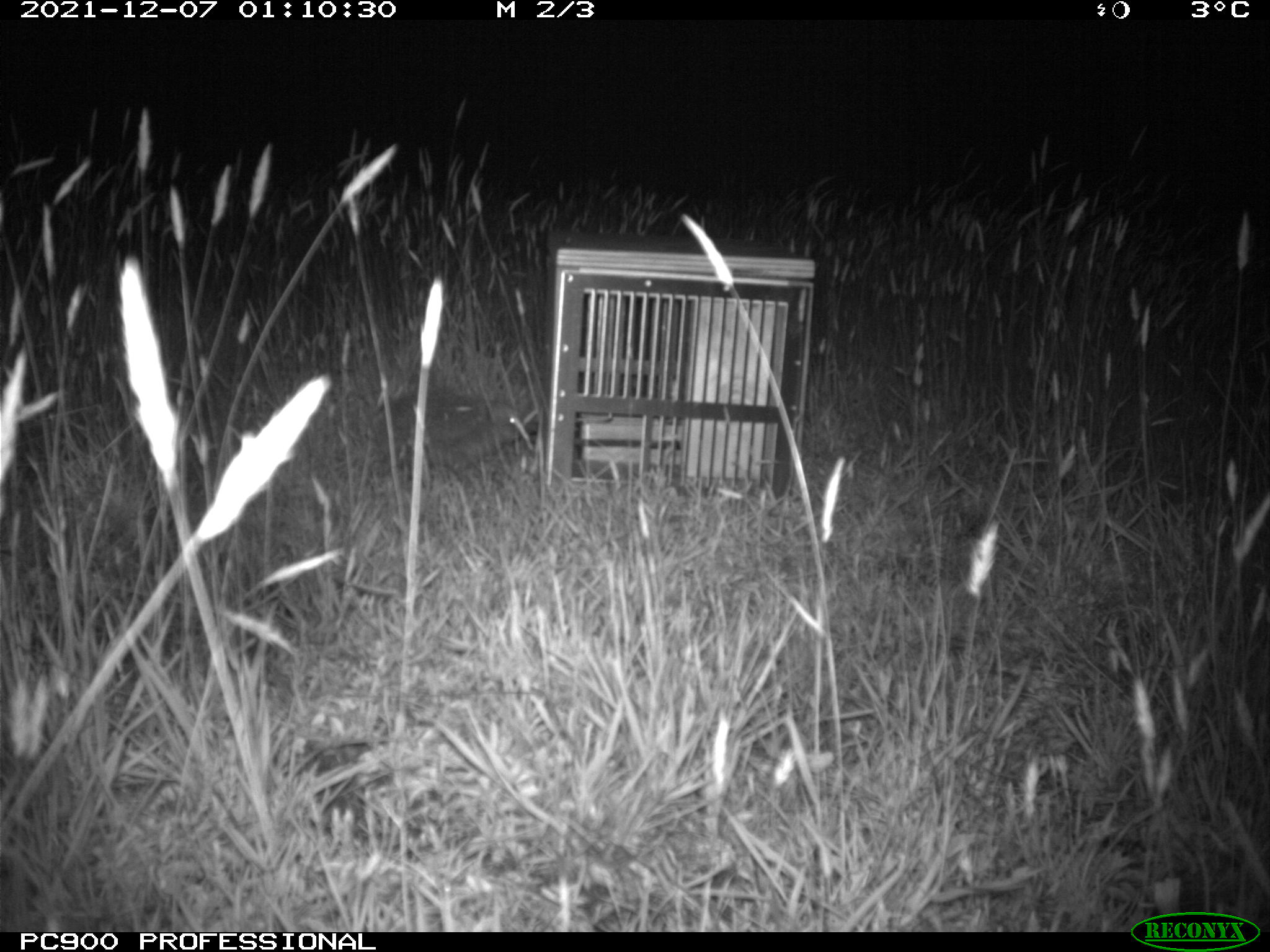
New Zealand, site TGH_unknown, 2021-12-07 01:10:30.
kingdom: Animalia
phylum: Chordata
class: Mammalia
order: Eulipotyphla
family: Erinaceidae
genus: Erinaceus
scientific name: Erinaceus europaeus europaeus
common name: european hedgehog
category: hedgehog